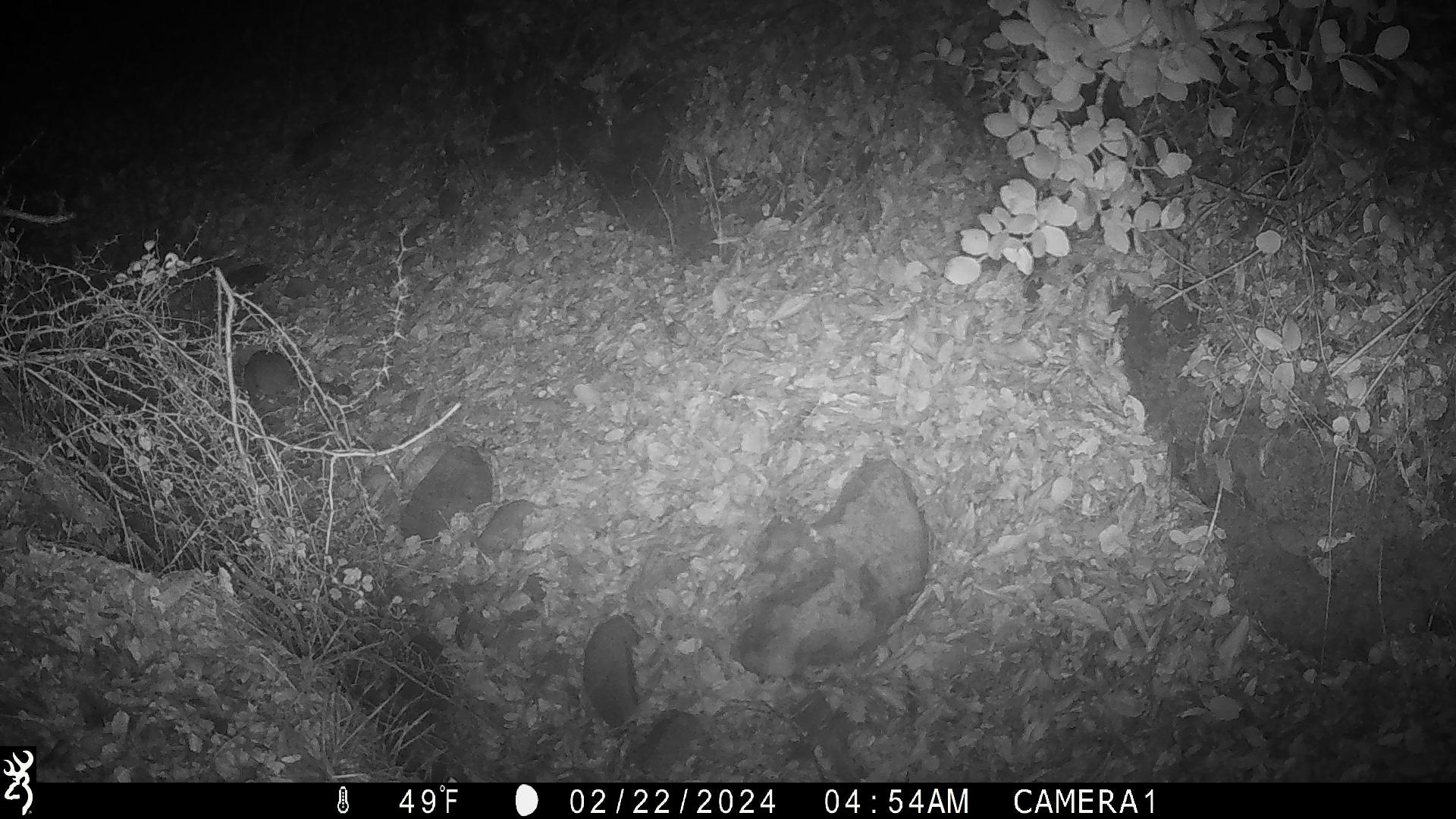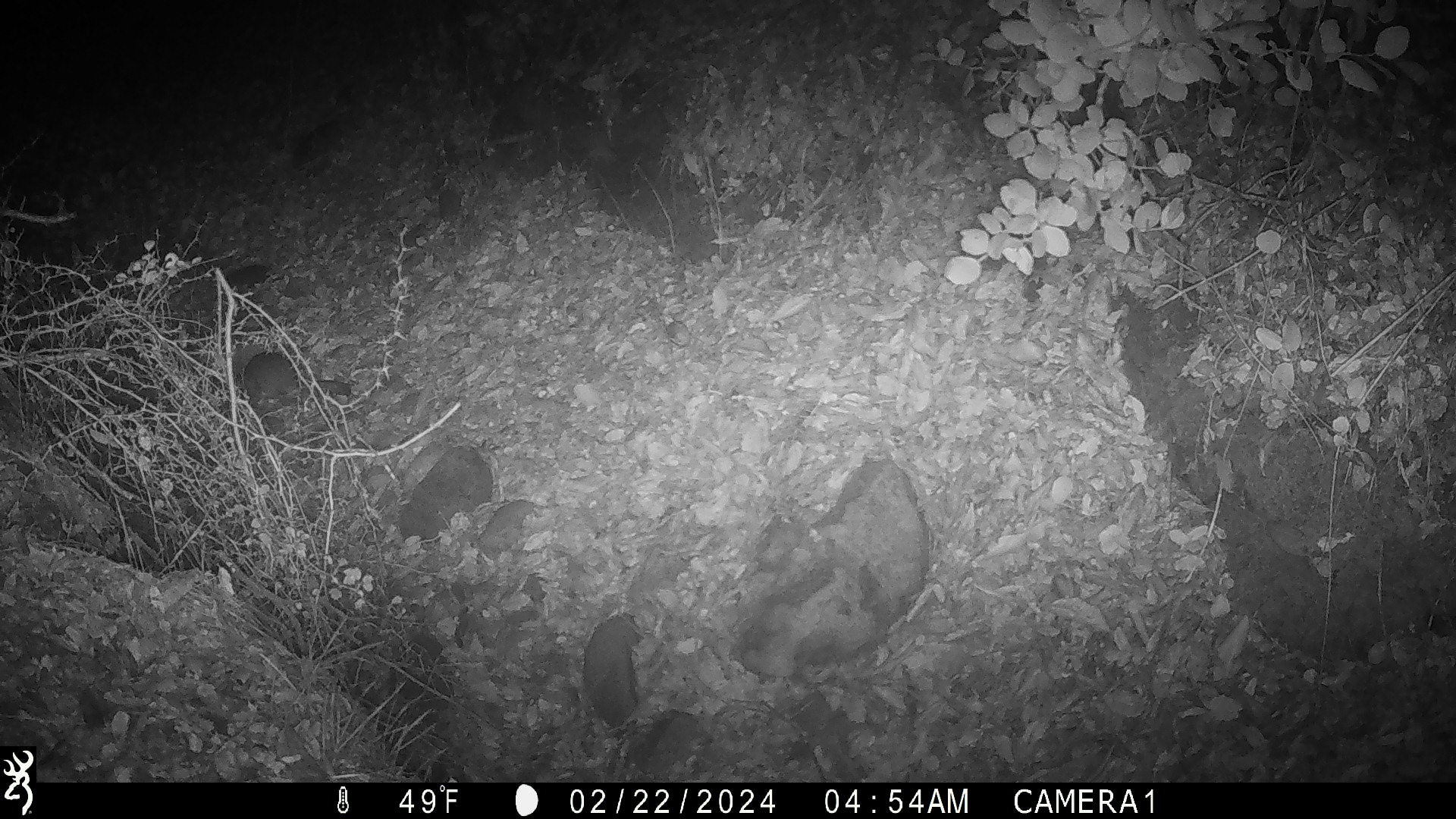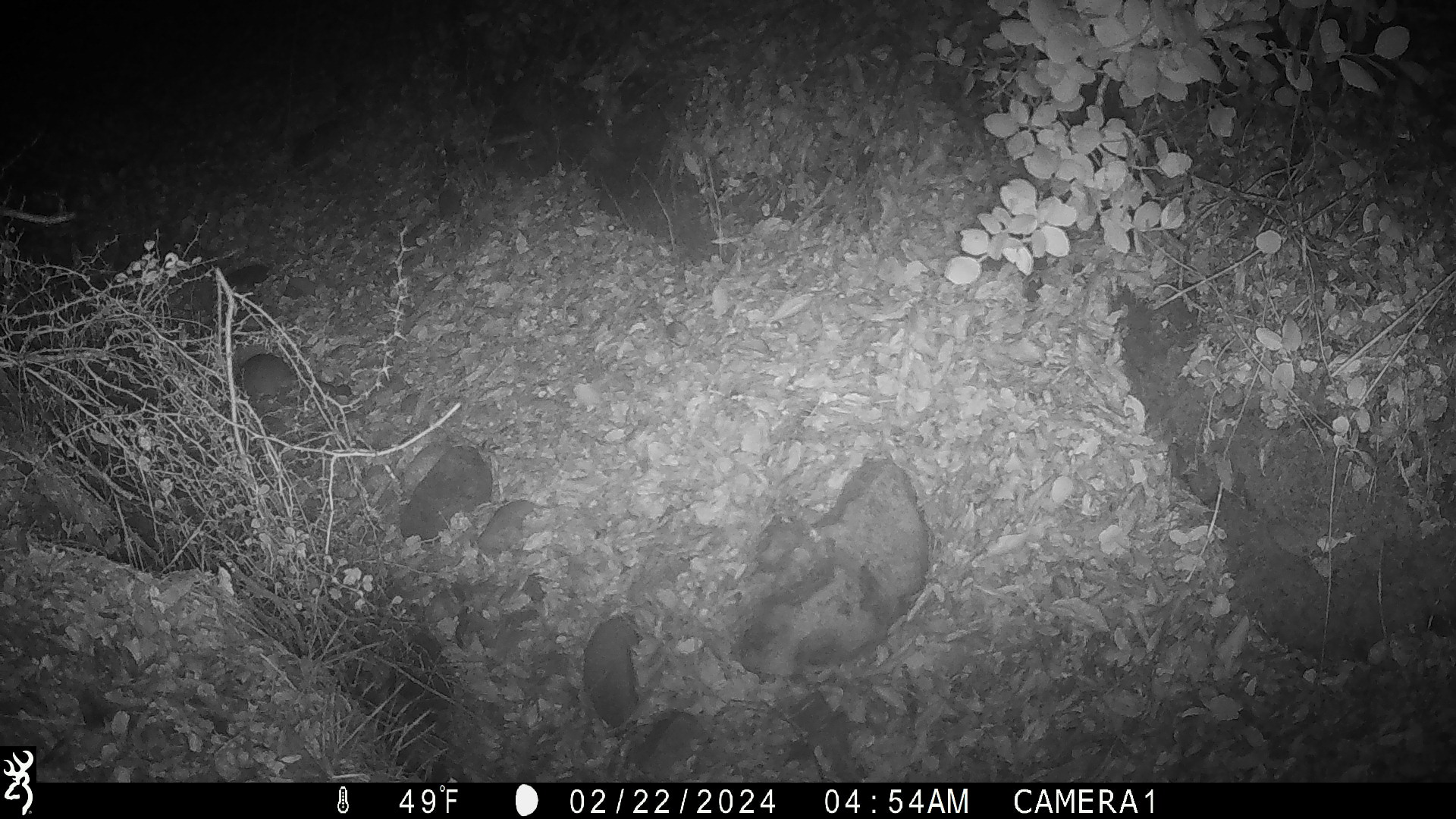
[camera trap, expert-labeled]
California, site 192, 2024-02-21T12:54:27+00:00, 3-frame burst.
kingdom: Animalia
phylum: Chordata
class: Mammalia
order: Rodentia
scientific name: Rodentia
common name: mouse or rat